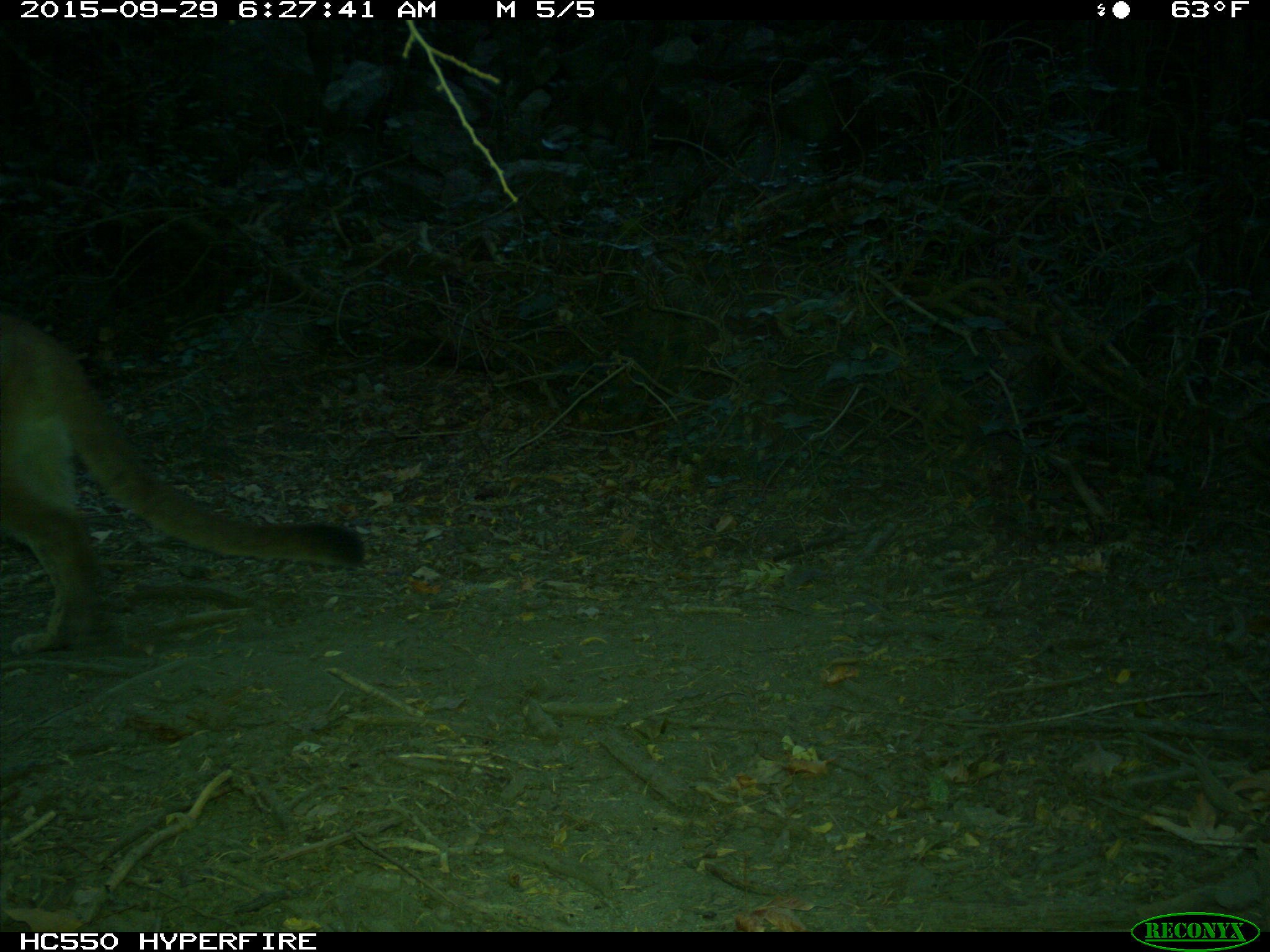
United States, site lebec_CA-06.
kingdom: Animalia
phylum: Chordata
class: Mammalia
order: Carnivora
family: Felidae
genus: Puma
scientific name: Puma concolor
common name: mountain lion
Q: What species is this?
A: Puma concolor (mountain lion).